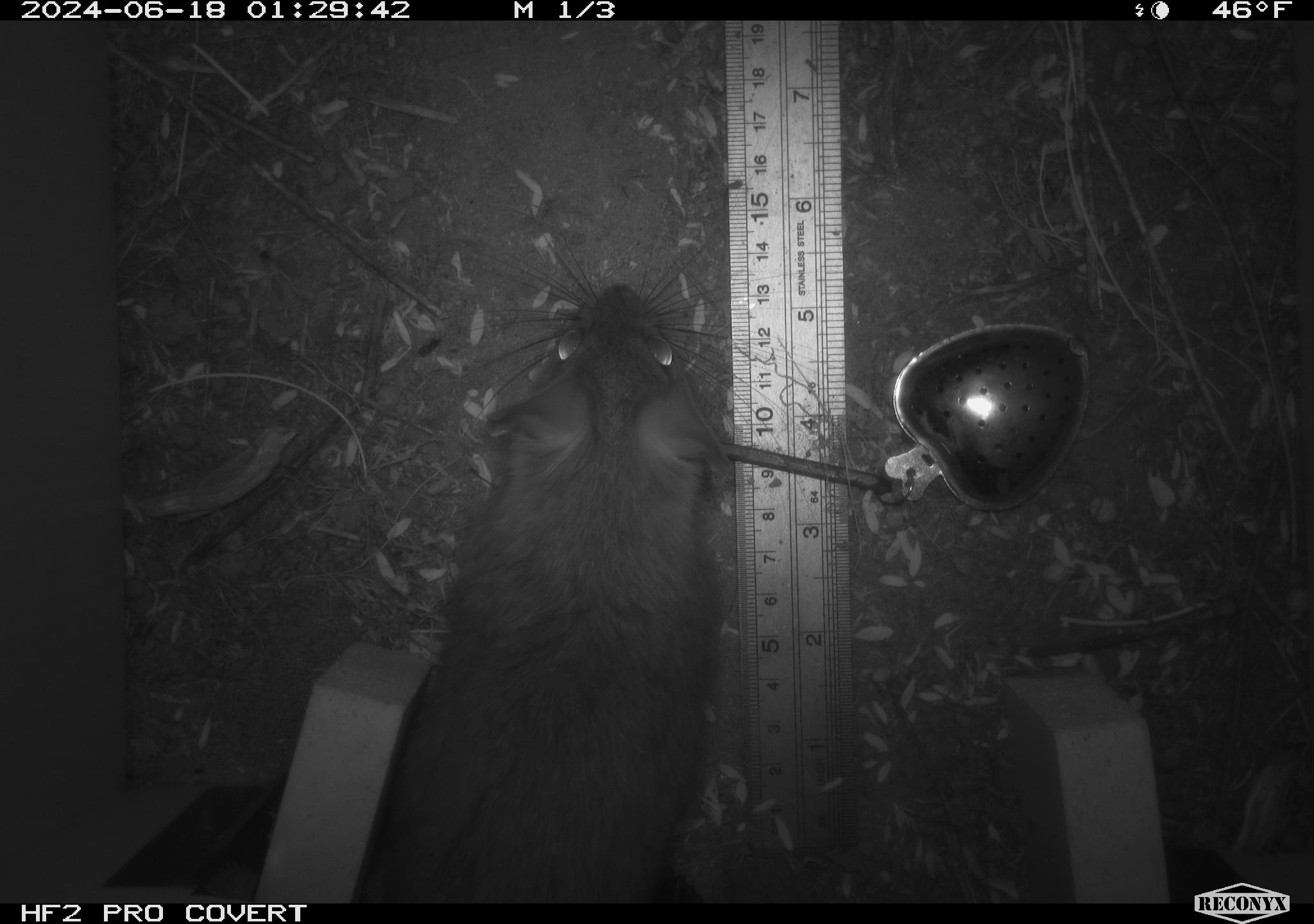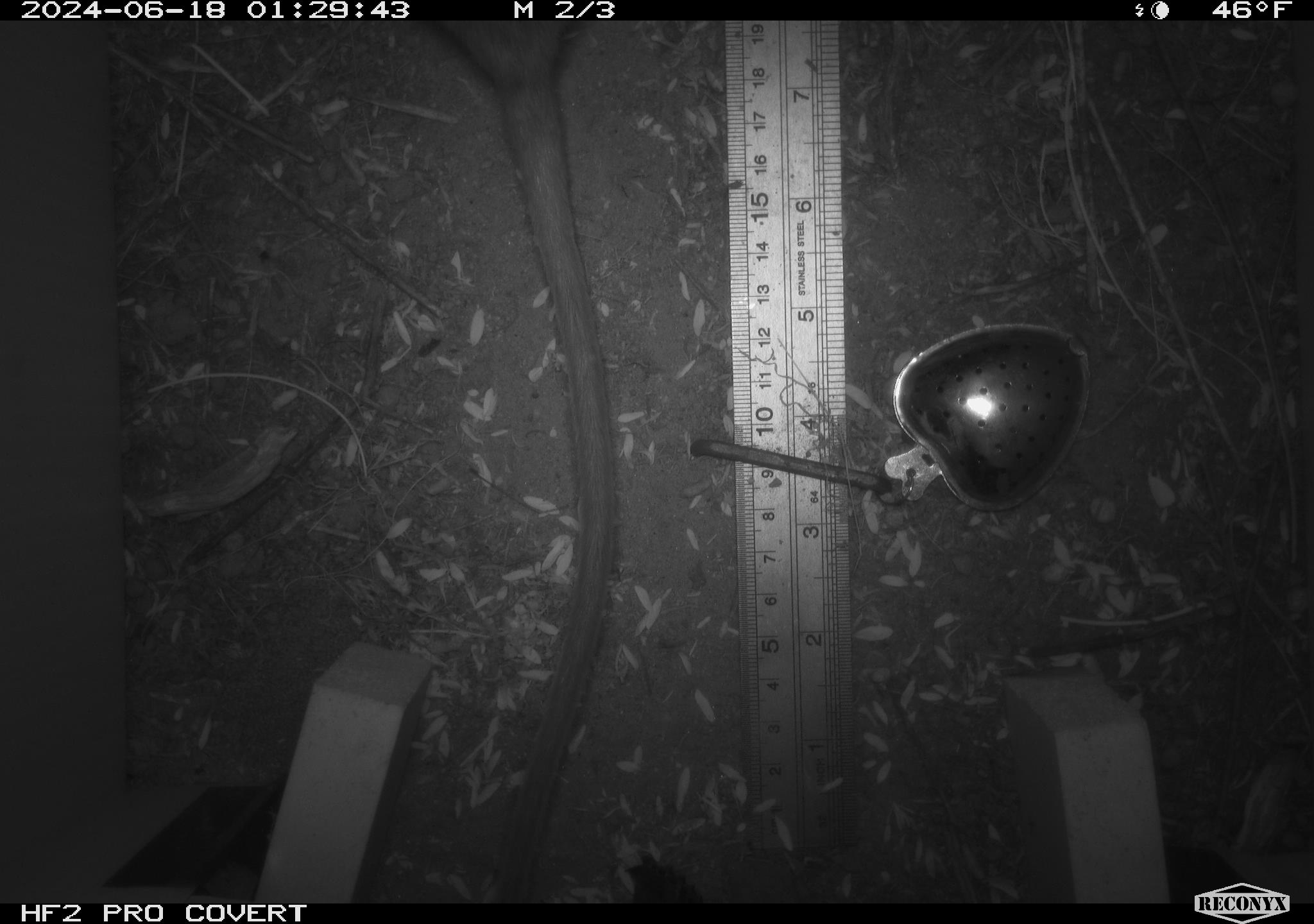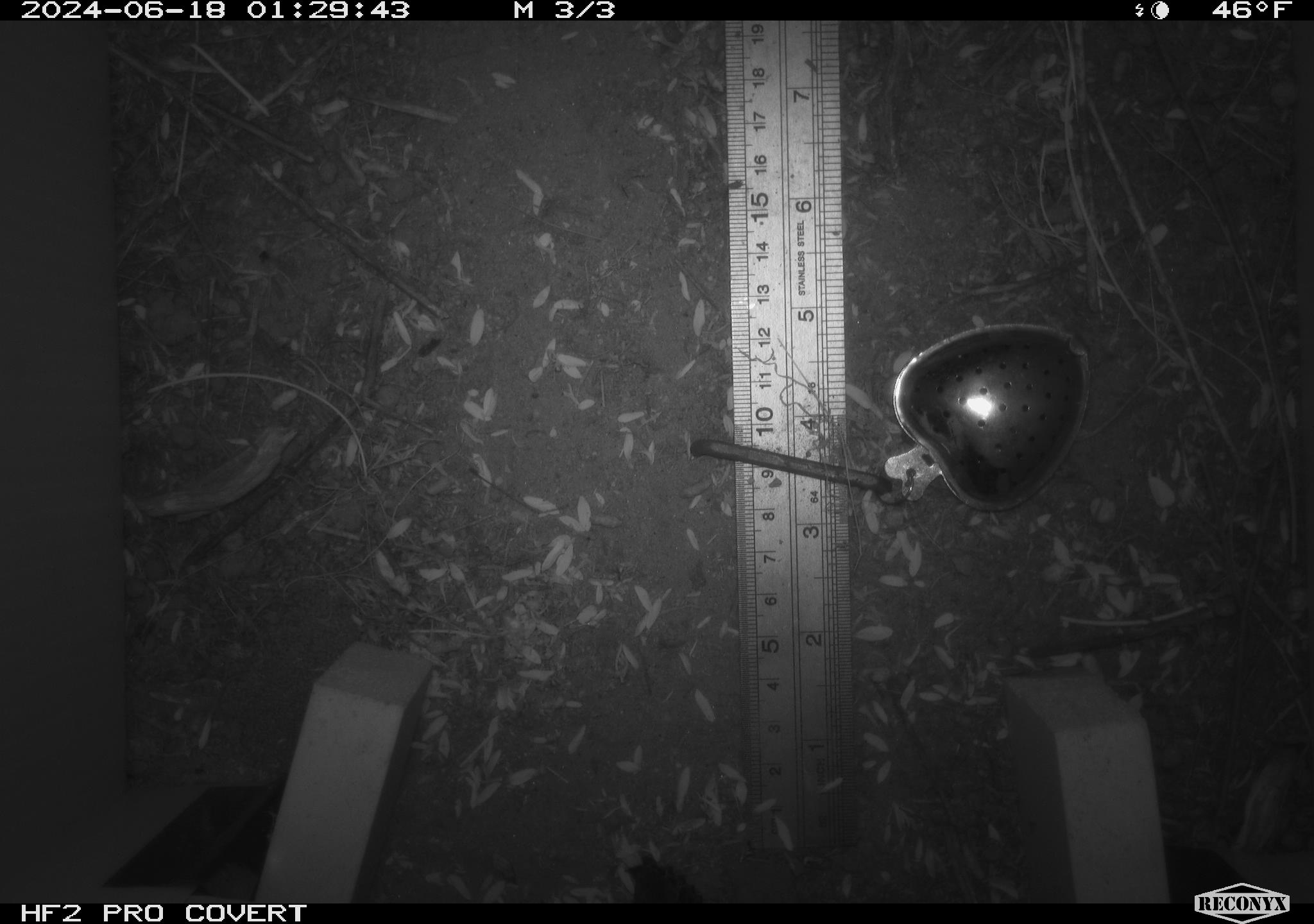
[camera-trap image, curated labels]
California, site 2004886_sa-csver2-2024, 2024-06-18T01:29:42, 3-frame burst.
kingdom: Animalia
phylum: Chordata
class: Mammalia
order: Rodentia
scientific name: Rodentia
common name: rodent